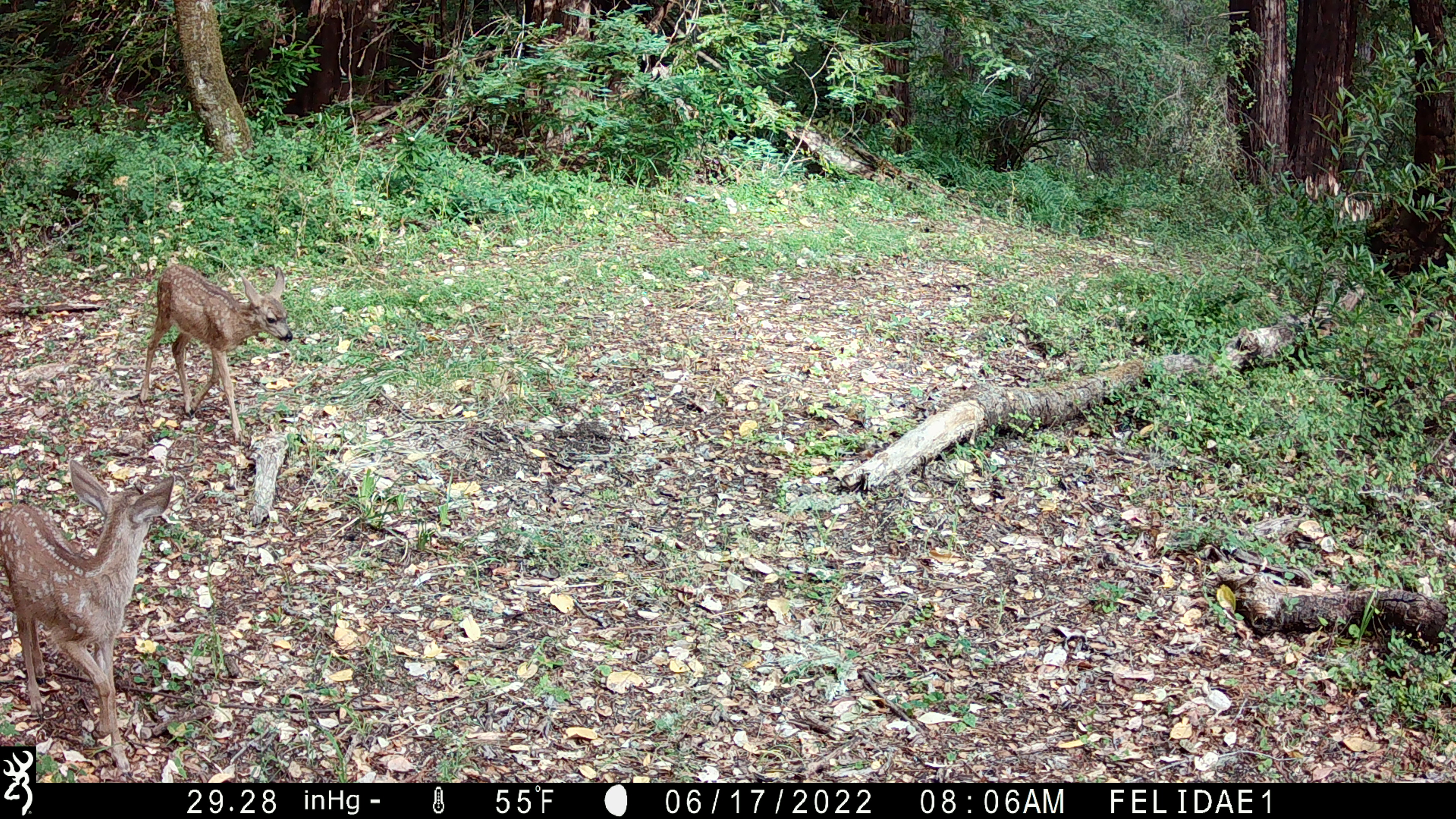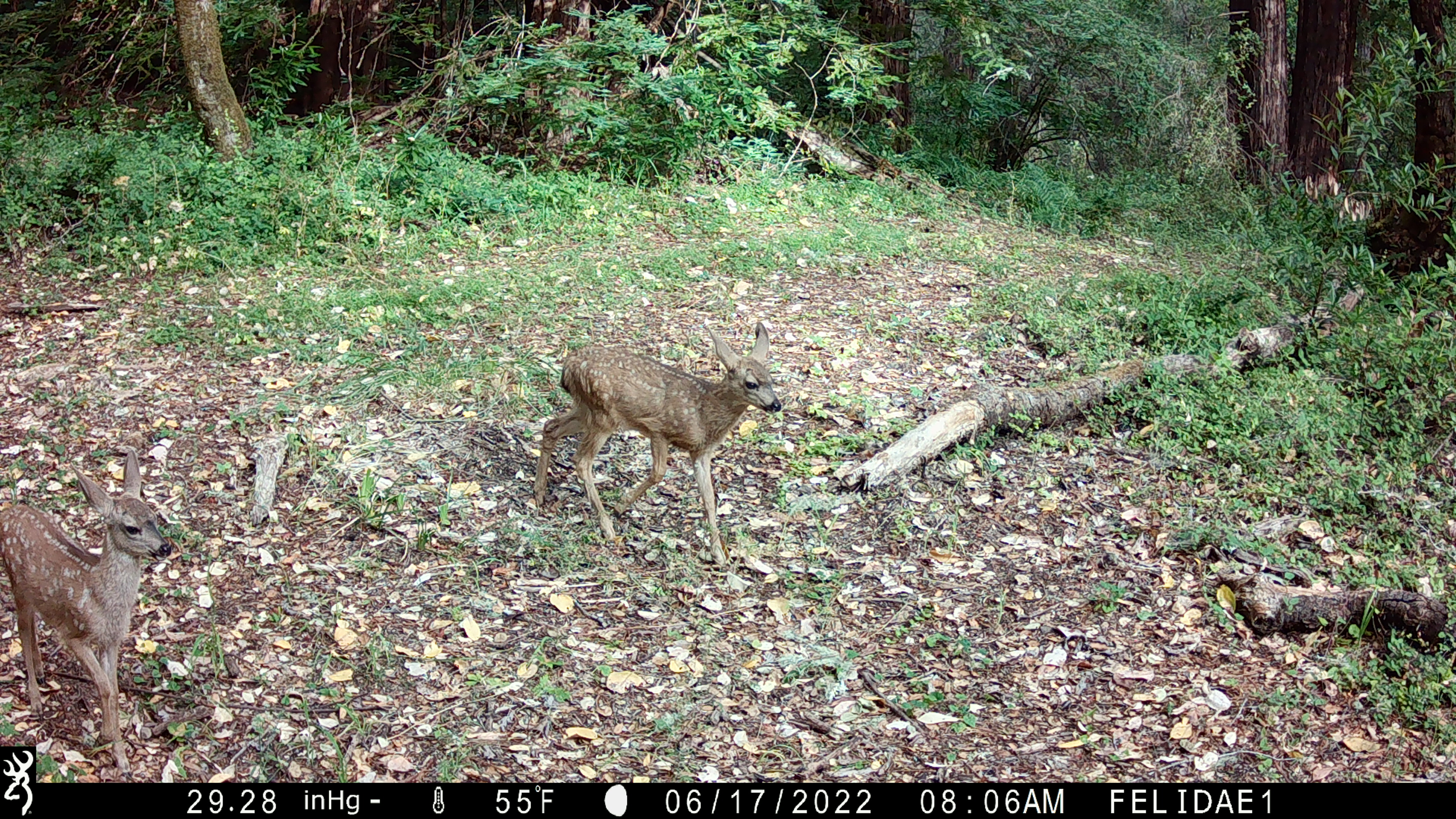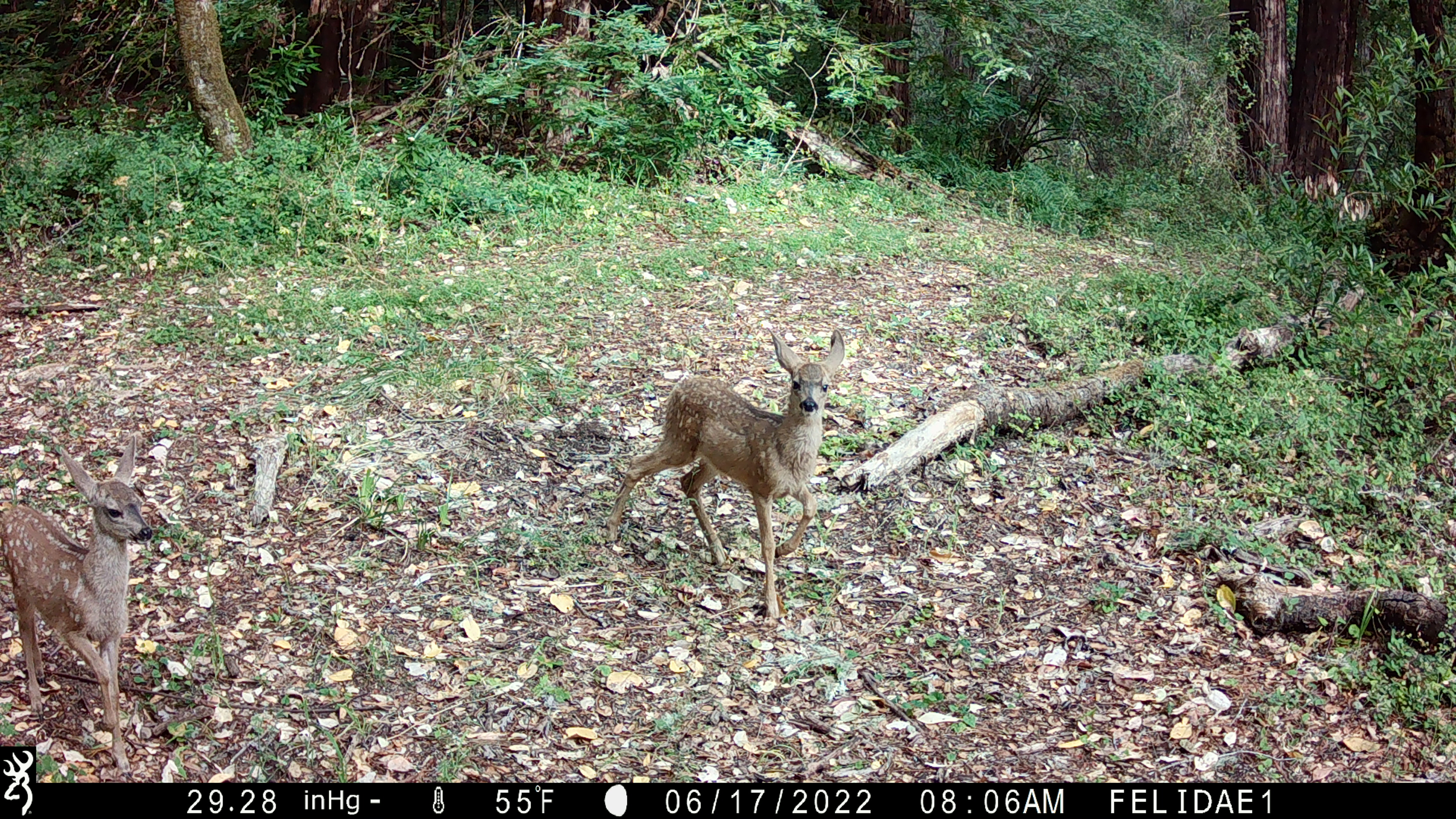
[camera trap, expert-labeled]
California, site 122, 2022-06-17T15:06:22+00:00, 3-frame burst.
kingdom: Animalia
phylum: Chordata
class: Mammalia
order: Artiodactyla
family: Cervidae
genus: Odocoileus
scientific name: Odocoileus hemionus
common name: mule deer